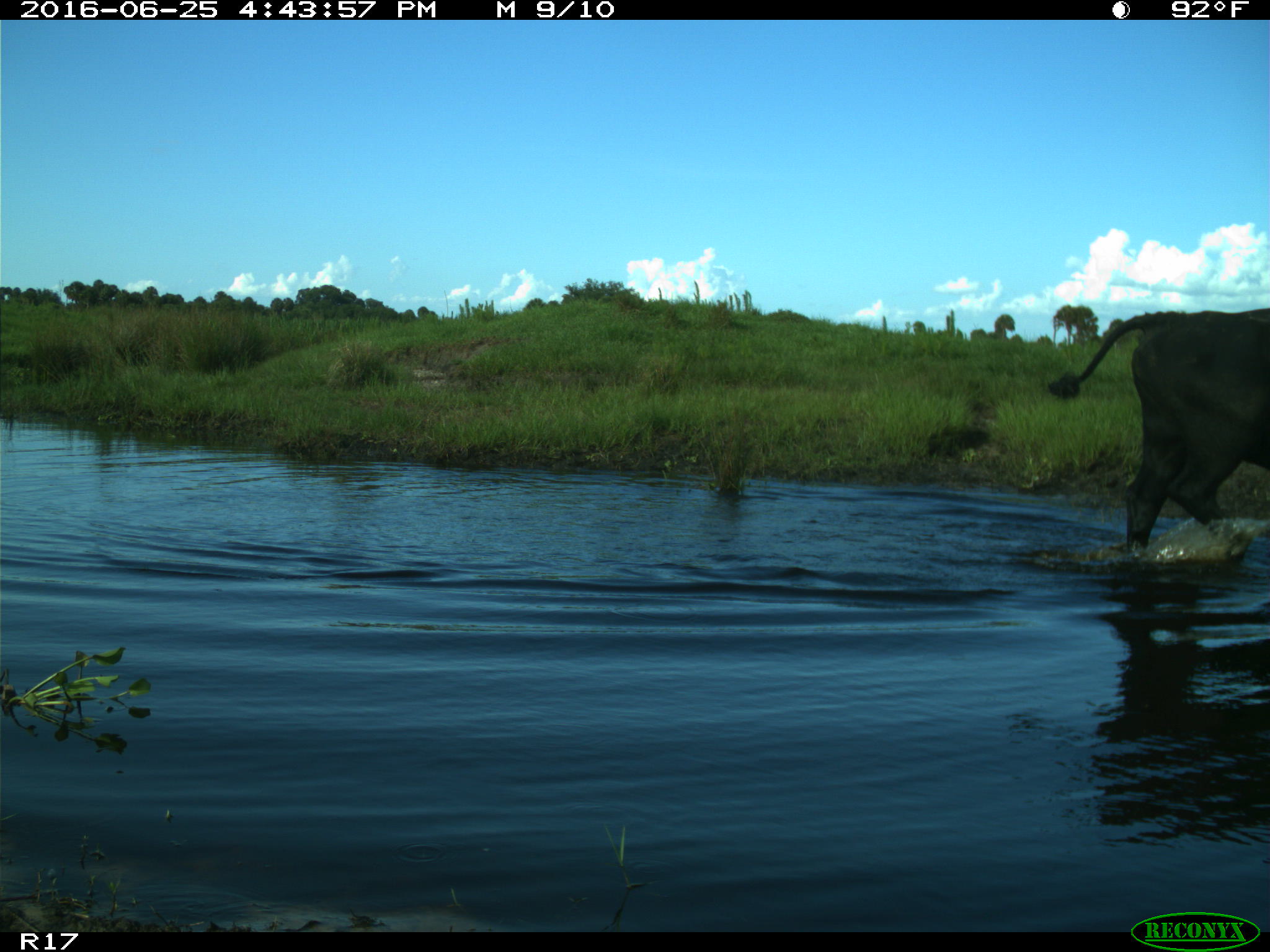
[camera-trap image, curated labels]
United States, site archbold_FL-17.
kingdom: Animalia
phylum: Chordata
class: Mammalia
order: Artiodactyla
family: Bovidae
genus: Bos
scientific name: Bos taurus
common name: domestic cow